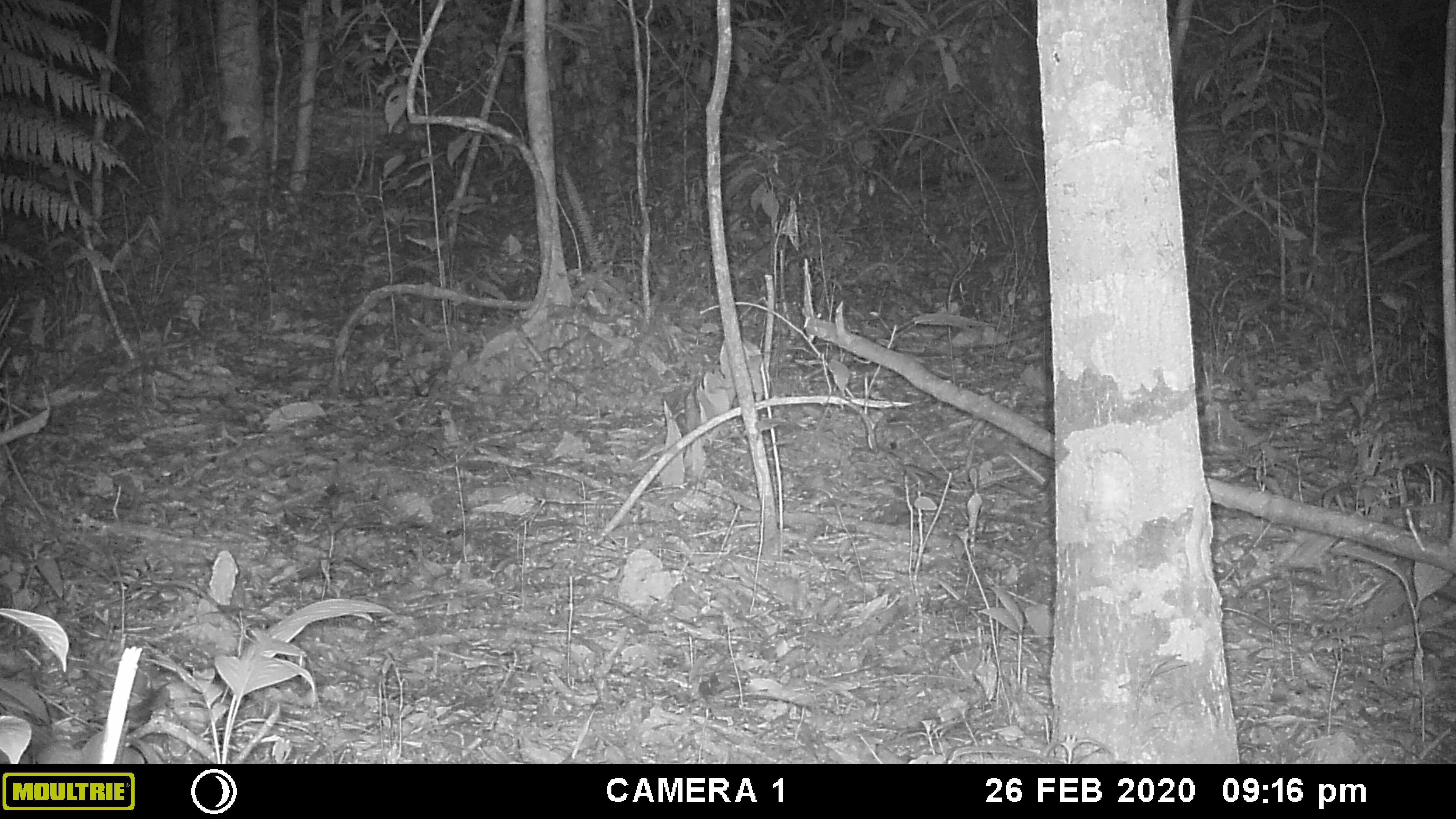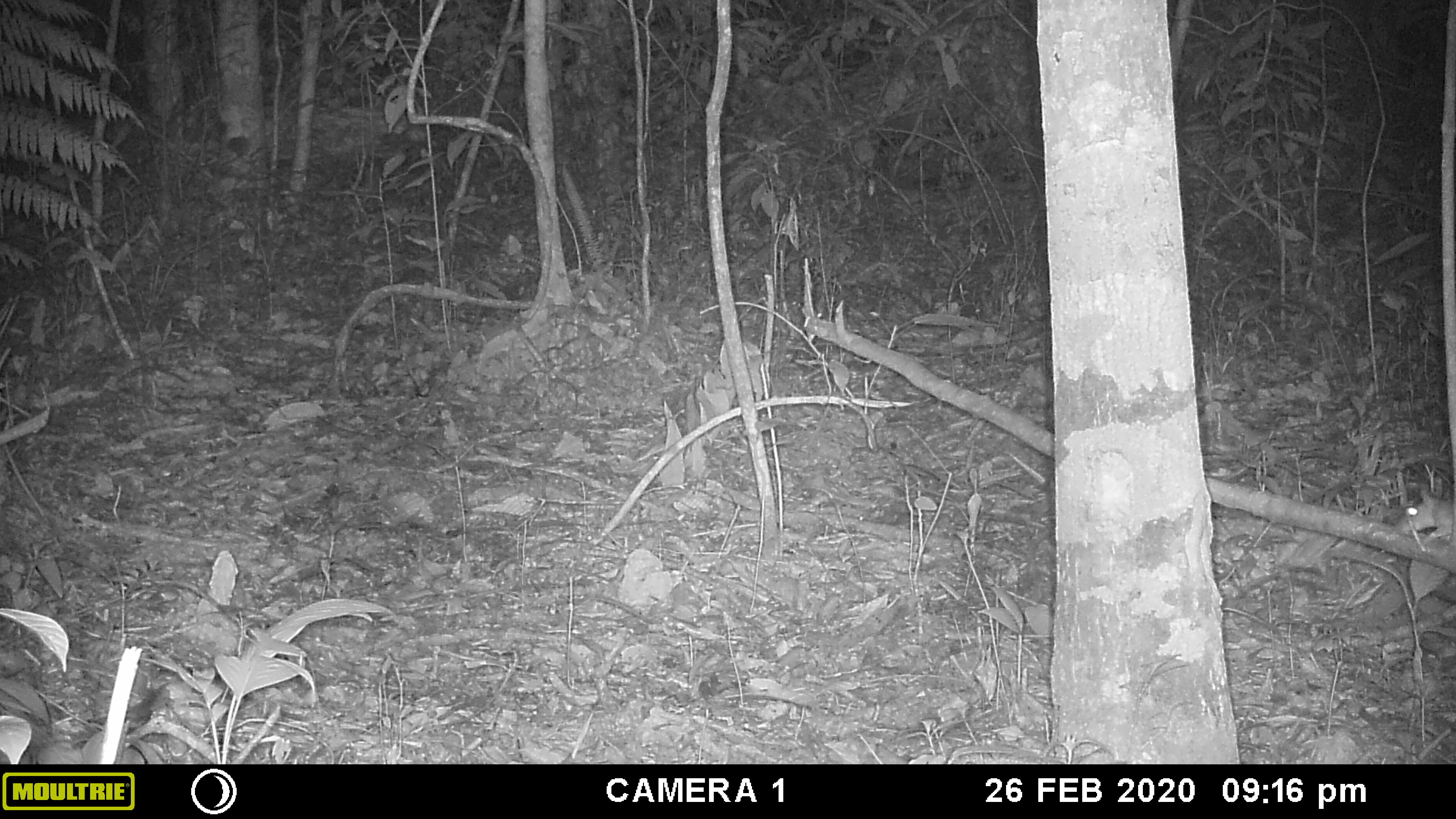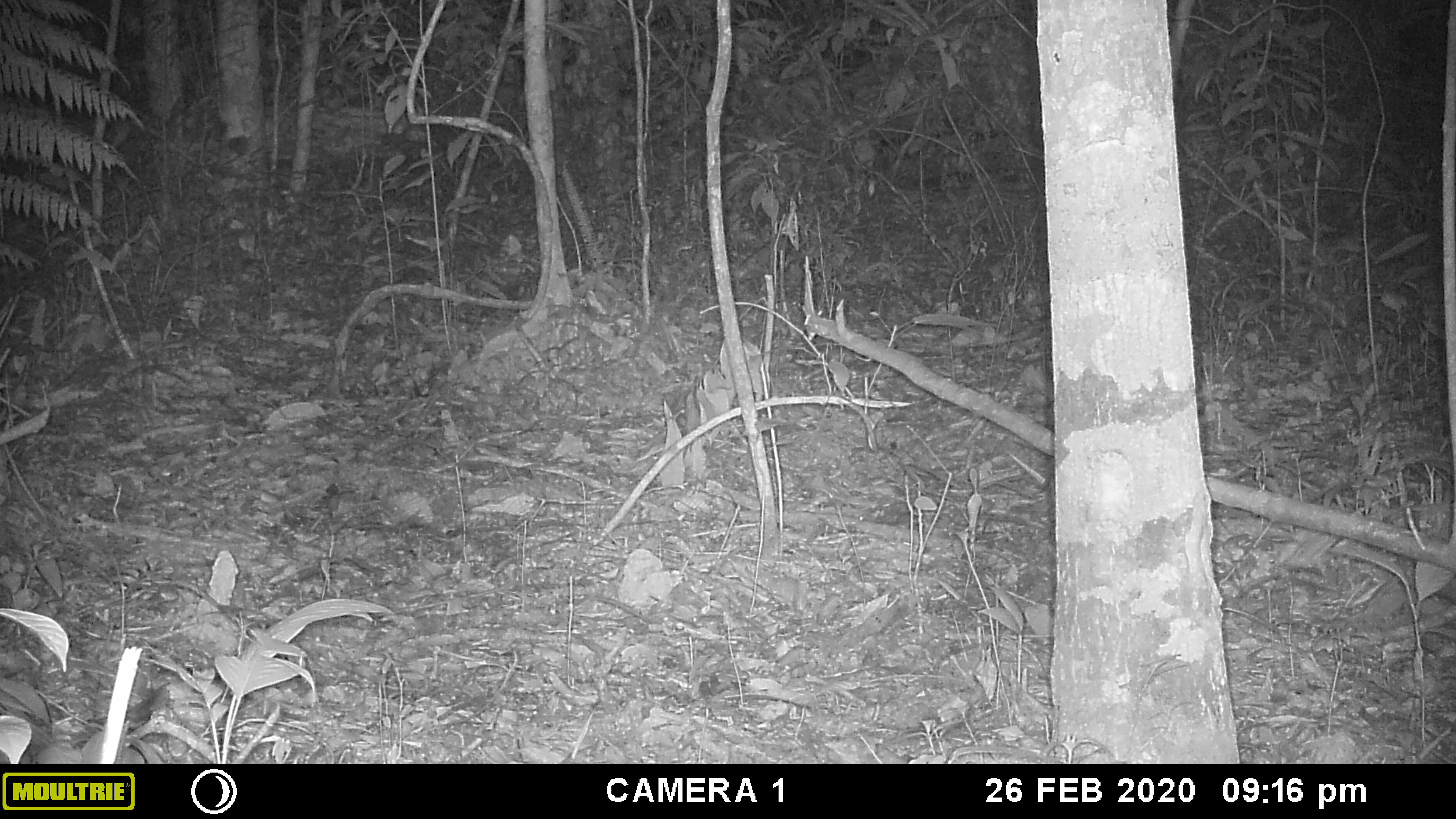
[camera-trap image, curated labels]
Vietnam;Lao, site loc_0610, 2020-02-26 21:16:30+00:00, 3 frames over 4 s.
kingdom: Animalia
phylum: Chordata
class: Mammalia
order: Rodentia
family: Muridae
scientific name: Muridae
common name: old-world mice and rats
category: unidentified murid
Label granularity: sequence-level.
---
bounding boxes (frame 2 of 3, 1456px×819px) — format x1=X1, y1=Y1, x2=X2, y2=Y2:
unidentified murid: x1=1389, y1=488, x2=1456, y2=540